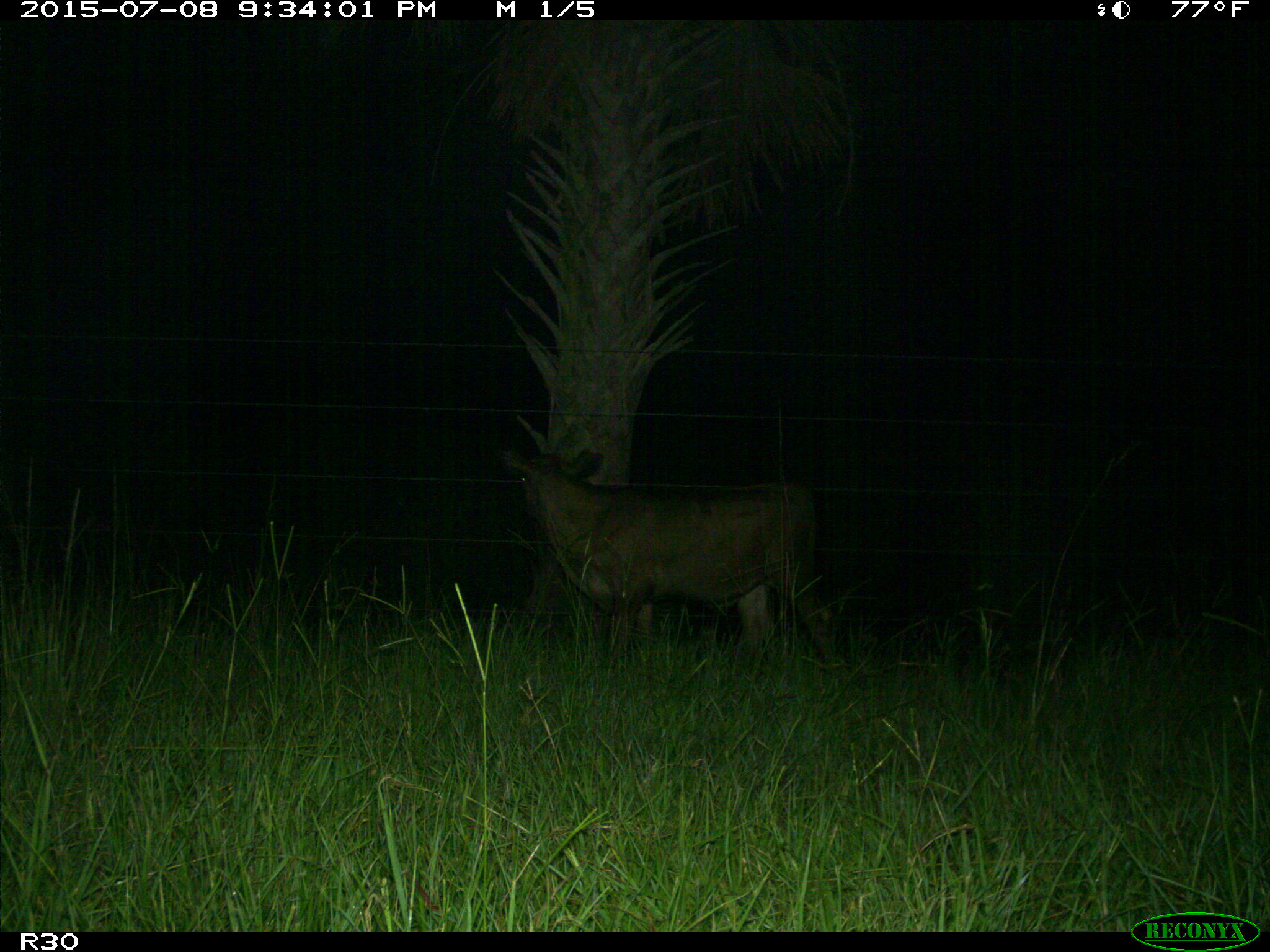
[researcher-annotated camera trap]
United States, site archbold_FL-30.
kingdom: Animalia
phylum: Chordata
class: Mammalia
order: Artiodactyla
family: Bovidae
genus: Bos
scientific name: Bos taurus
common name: domestic cow